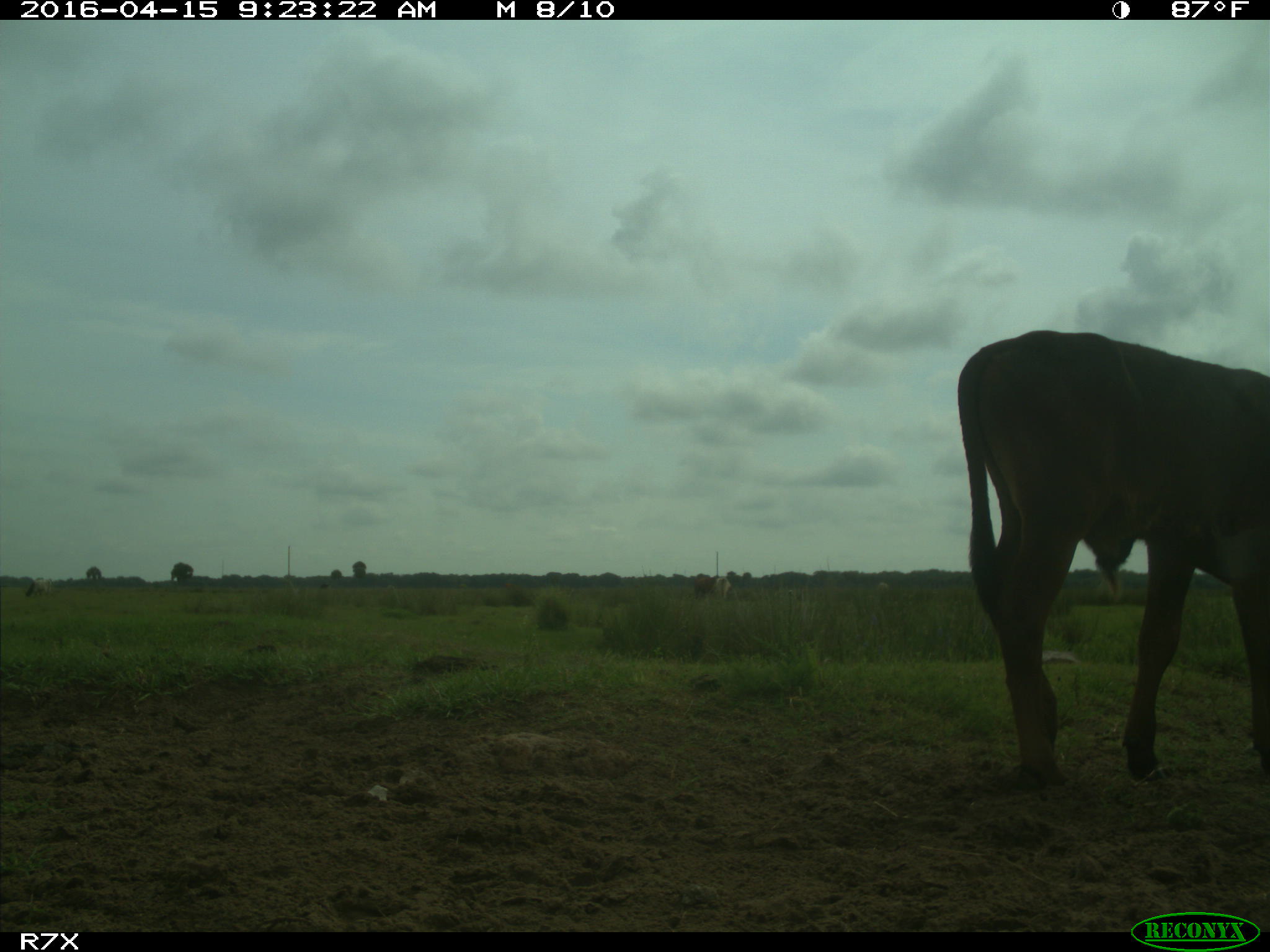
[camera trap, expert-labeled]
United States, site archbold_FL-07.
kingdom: Animalia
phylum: Chordata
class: Mammalia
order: Artiodactyla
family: Bovidae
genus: Bos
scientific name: Bos taurus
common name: domestic cow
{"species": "Bos taurus (domestic cow)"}